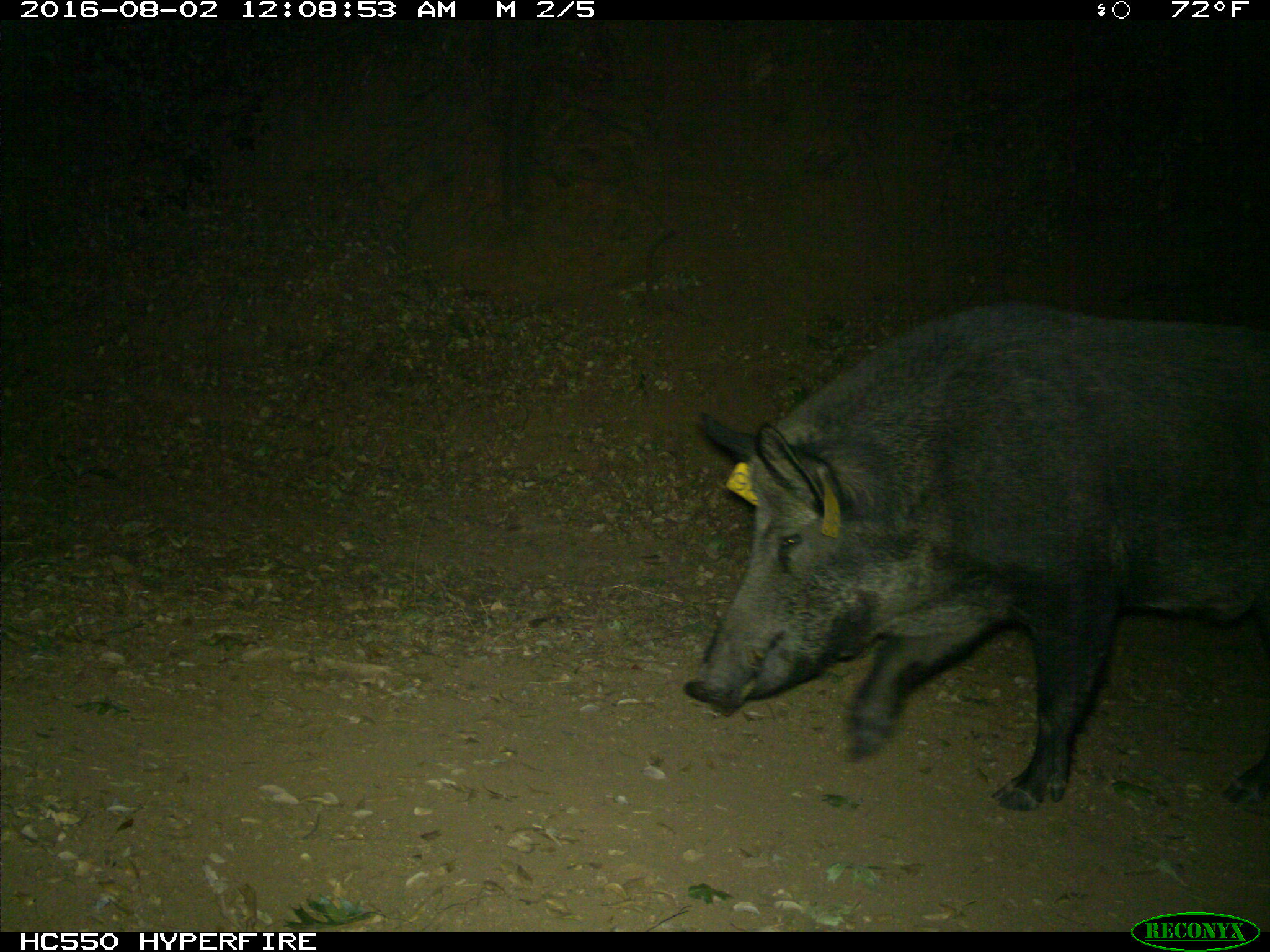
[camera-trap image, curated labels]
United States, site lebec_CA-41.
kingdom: Animalia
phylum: Chordata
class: Mammalia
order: Artiodactyla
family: Suidae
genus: Sus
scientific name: Sus scrofa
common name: wild boar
Sus scrofa (wild boar).